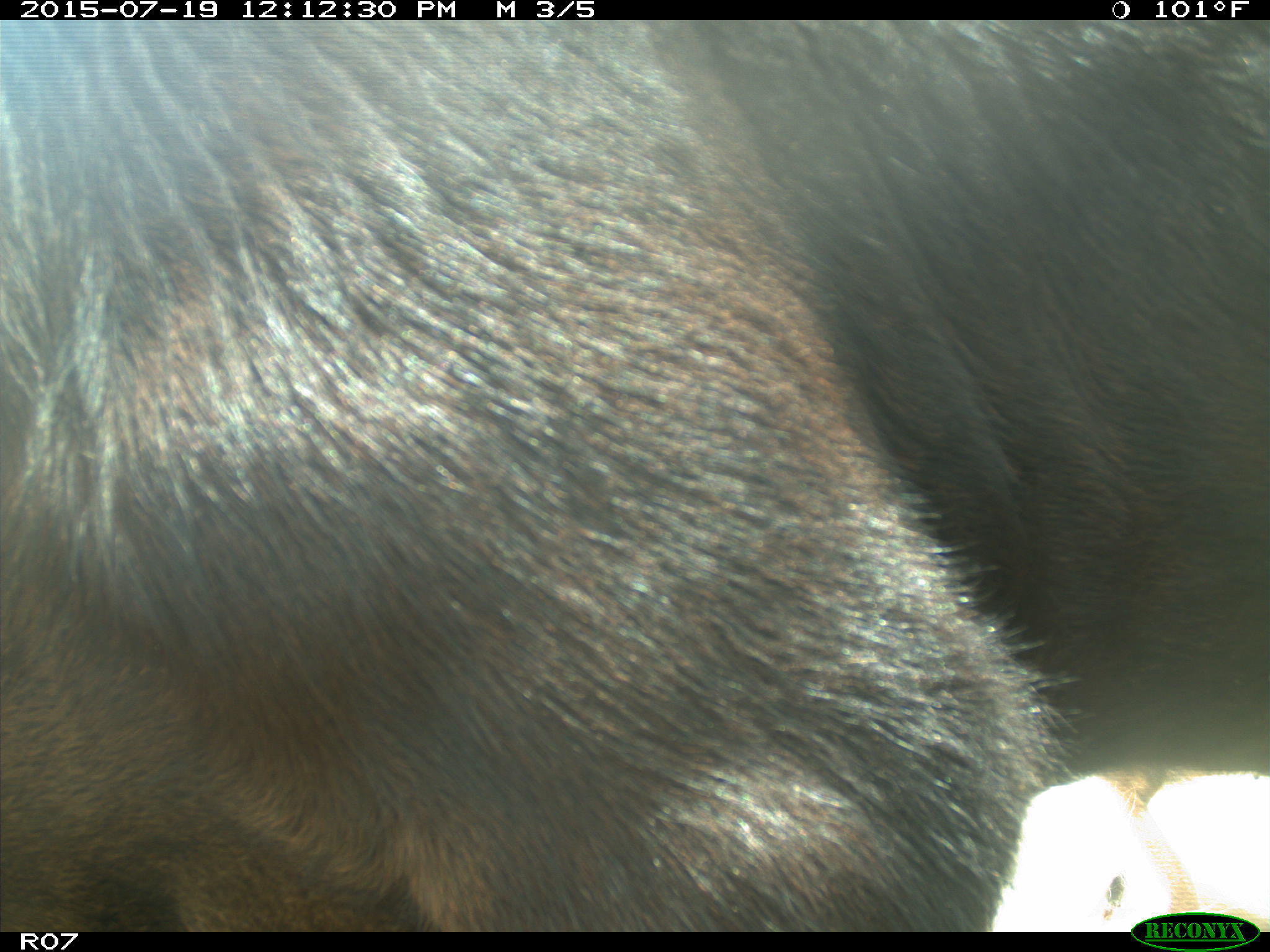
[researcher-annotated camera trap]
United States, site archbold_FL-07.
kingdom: Animalia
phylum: Chordata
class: Mammalia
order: Artiodactyla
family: Bovidae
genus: Bos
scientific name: Bos taurus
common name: domestic cow